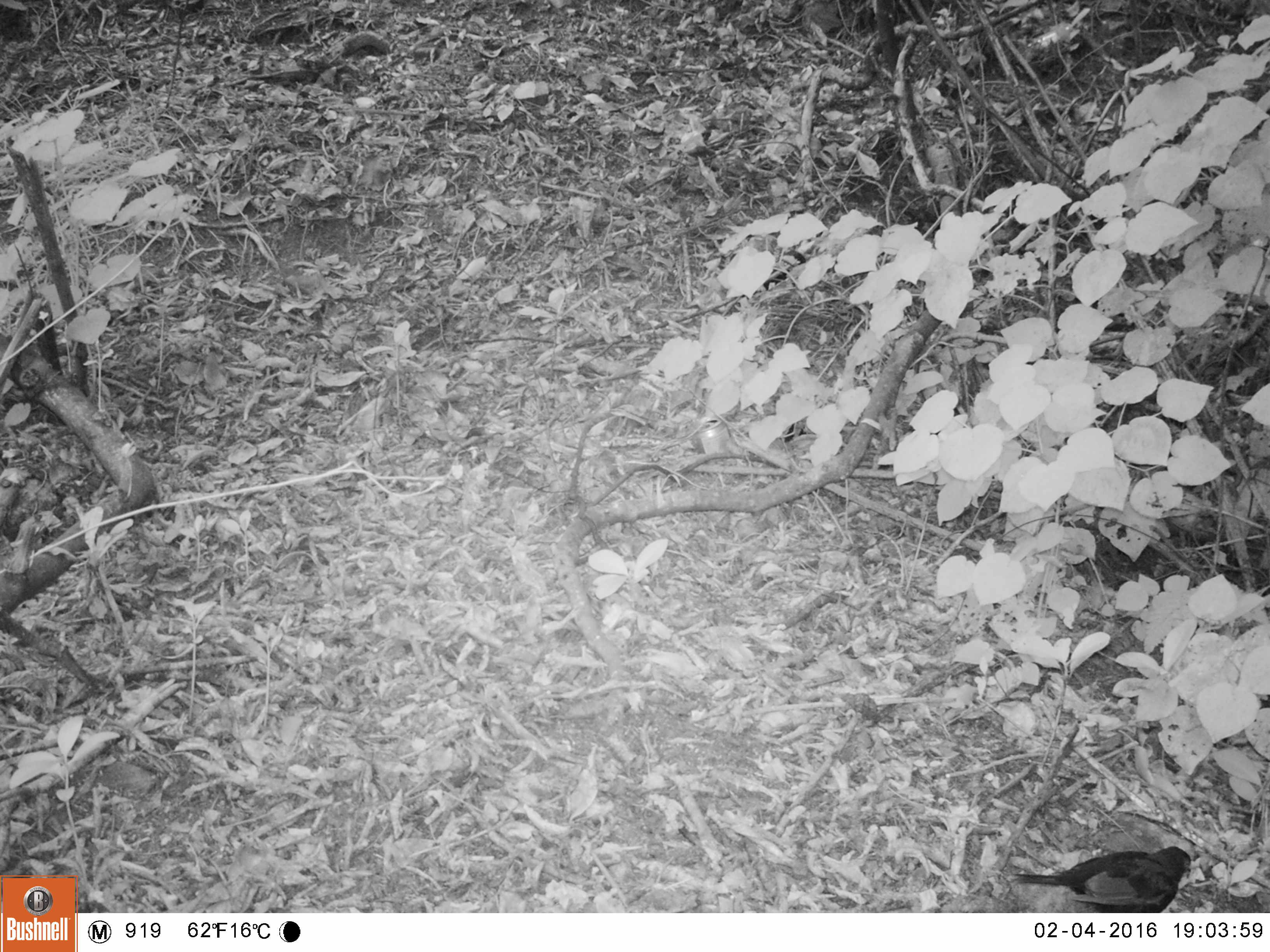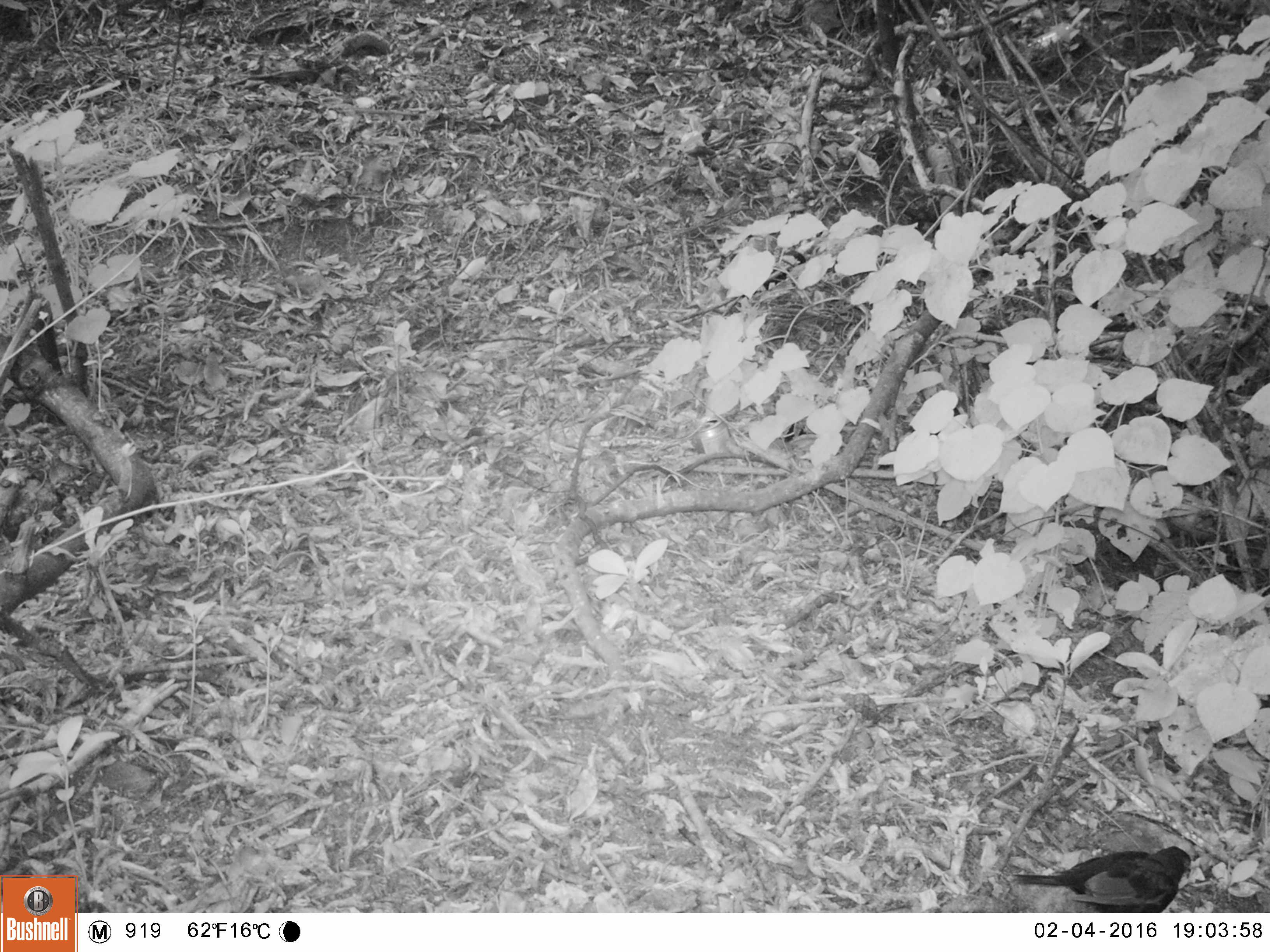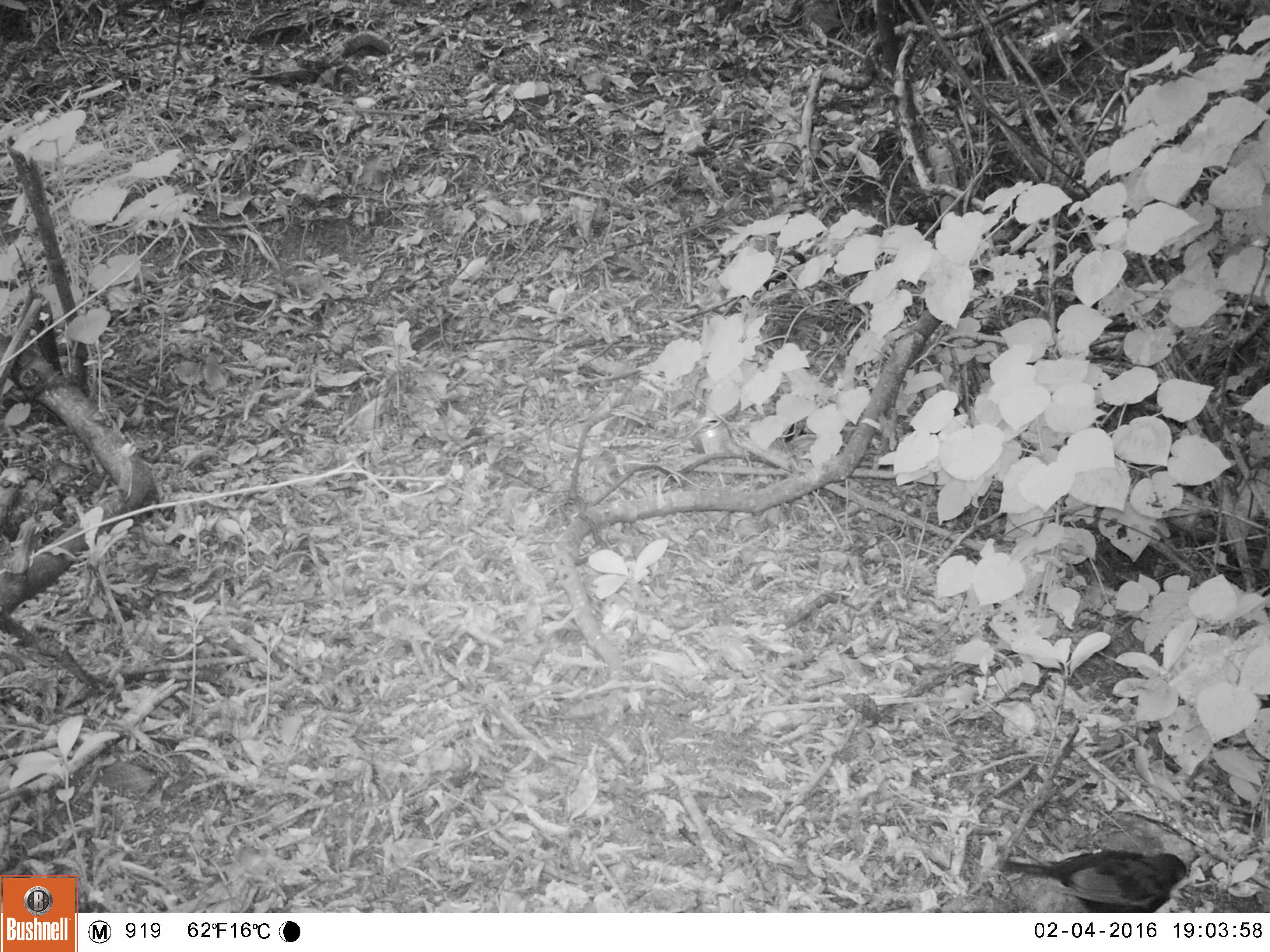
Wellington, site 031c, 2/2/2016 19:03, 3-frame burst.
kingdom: Animalia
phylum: Chordata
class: Aves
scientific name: Aves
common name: bird